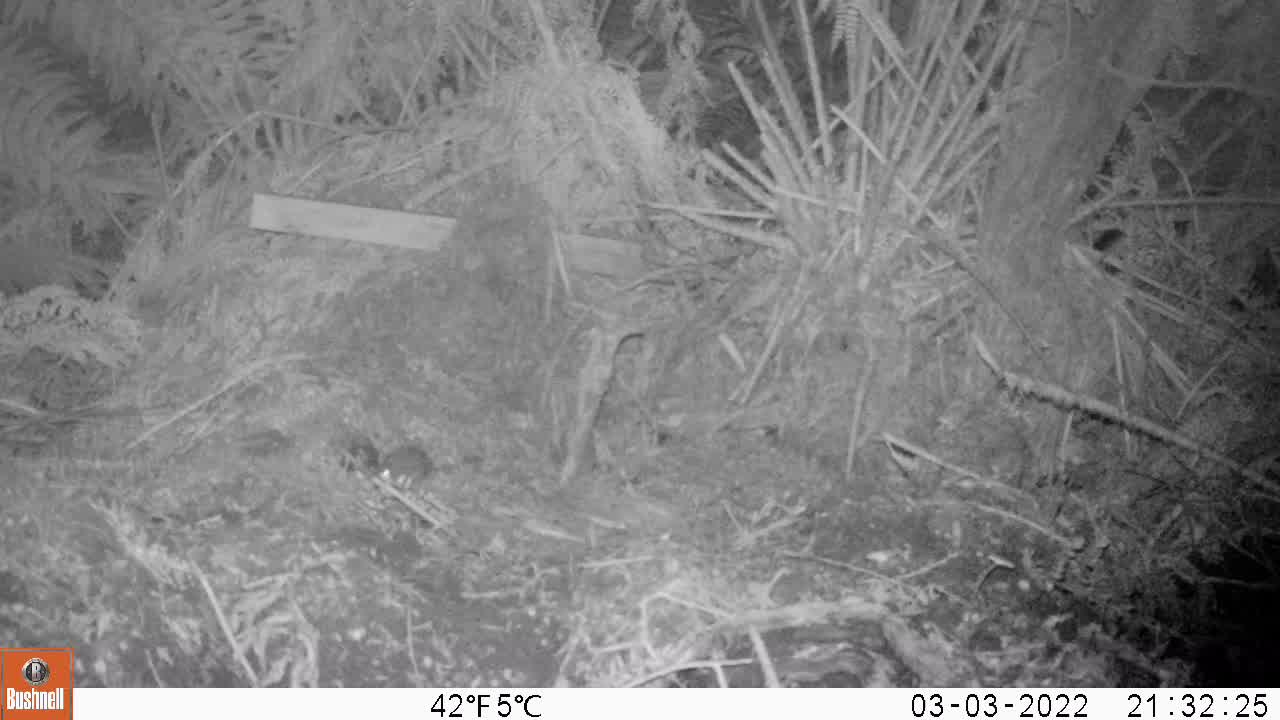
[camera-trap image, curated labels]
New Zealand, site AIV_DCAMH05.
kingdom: Animalia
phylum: Chordata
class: Mammalia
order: Rodentia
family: Muridae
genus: Mus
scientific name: Mus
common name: mouse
Mouse (Mus).